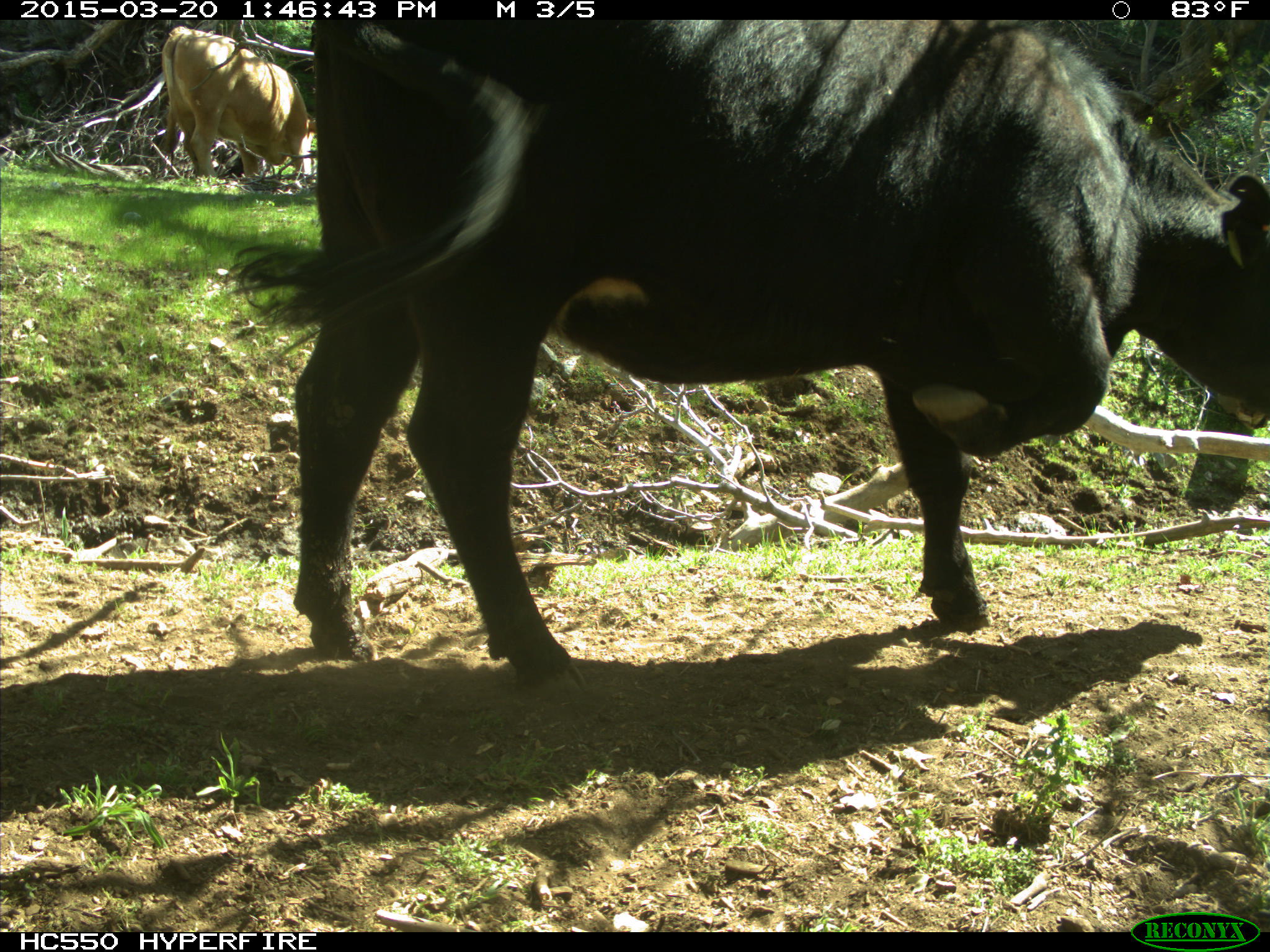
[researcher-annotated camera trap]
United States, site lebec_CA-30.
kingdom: Animalia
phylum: Chordata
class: Mammalia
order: Artiodactyla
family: Bovidae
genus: Bos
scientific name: Bos taurus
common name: domestic cow